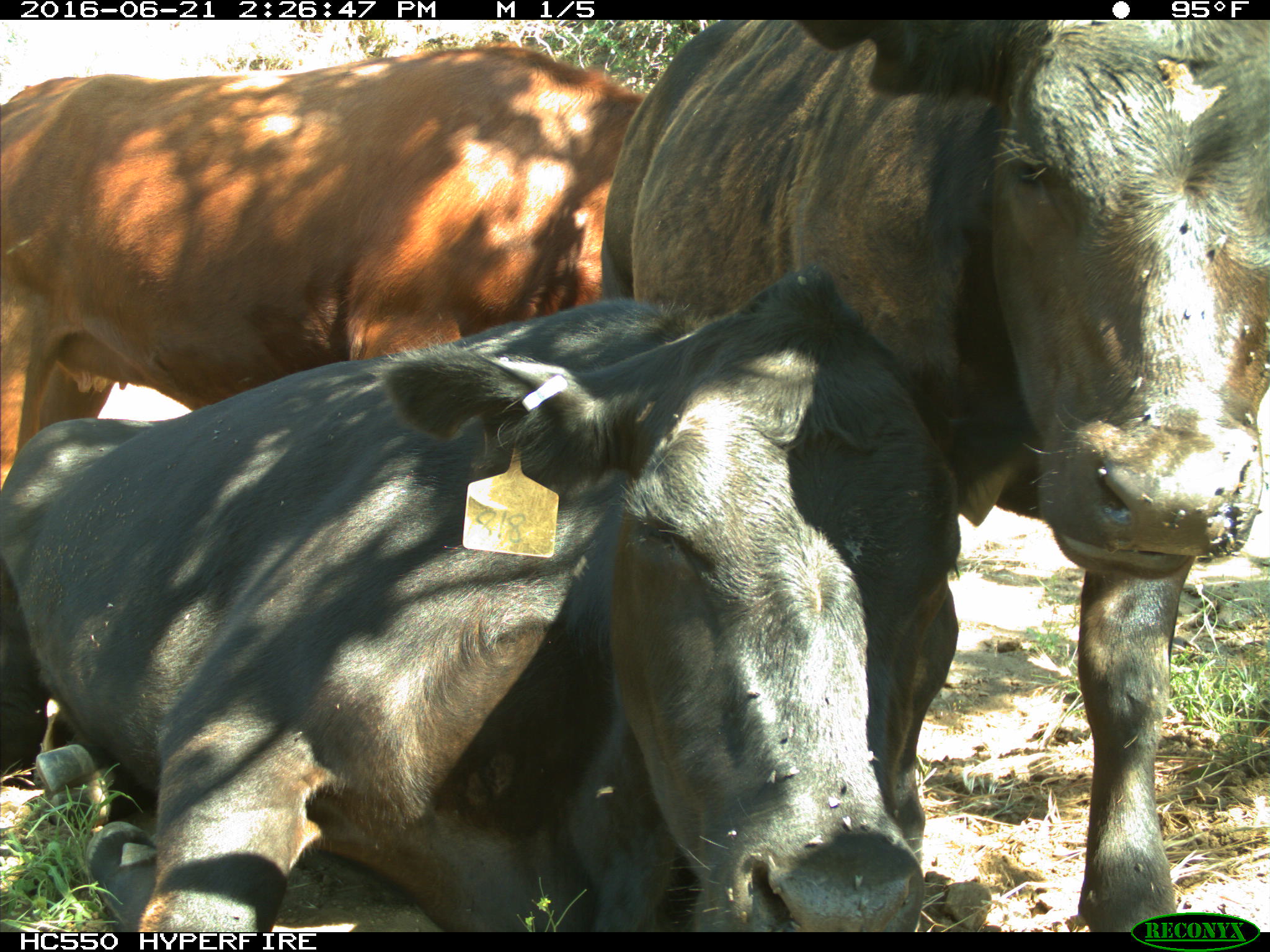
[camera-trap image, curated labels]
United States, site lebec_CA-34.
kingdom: Animalia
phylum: Chordata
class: Mammalia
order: Artiodactyla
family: Bovidae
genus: Bos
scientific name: Bos taurus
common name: domestic cow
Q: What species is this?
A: Bos taurus (domestic cow).